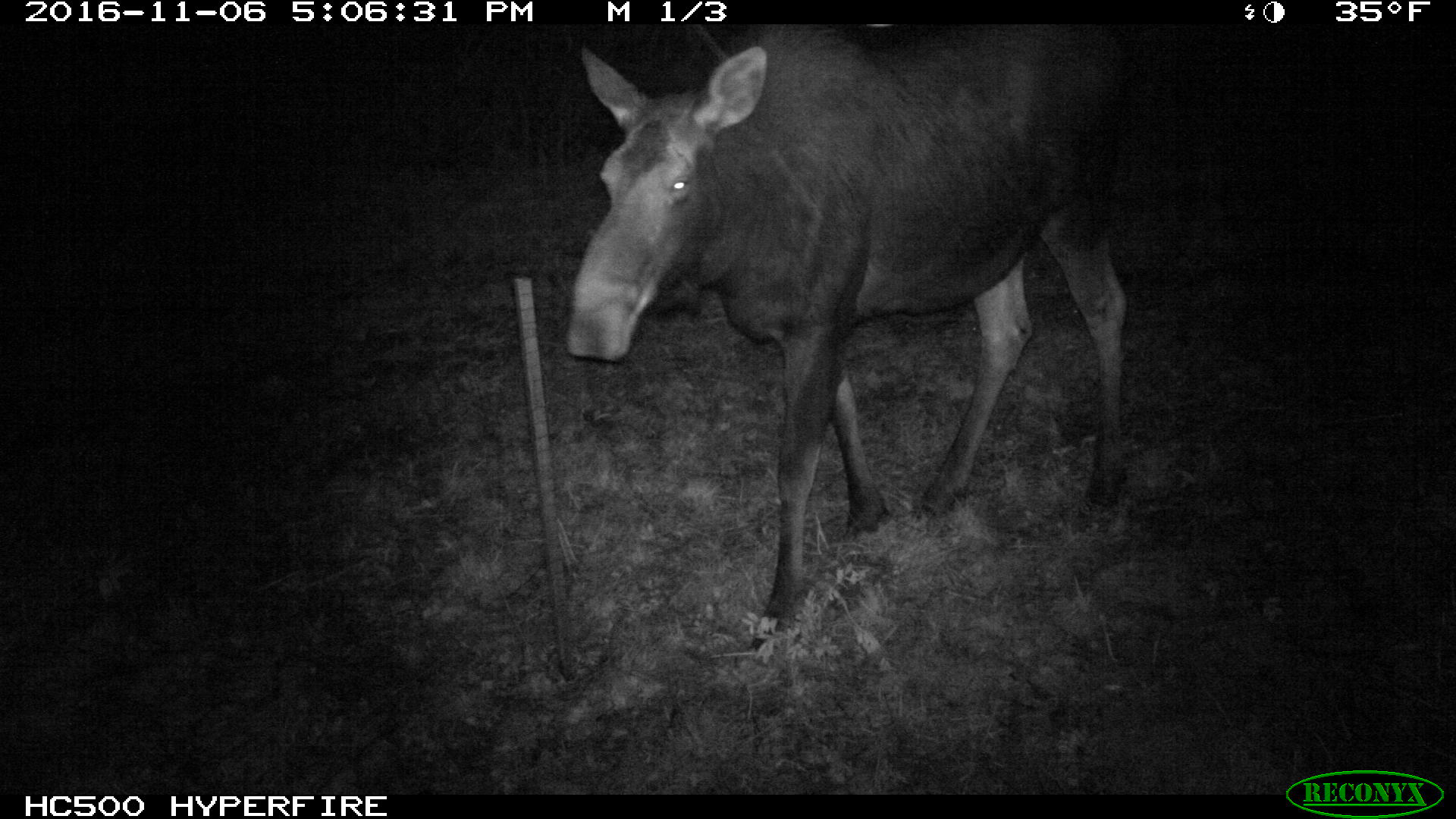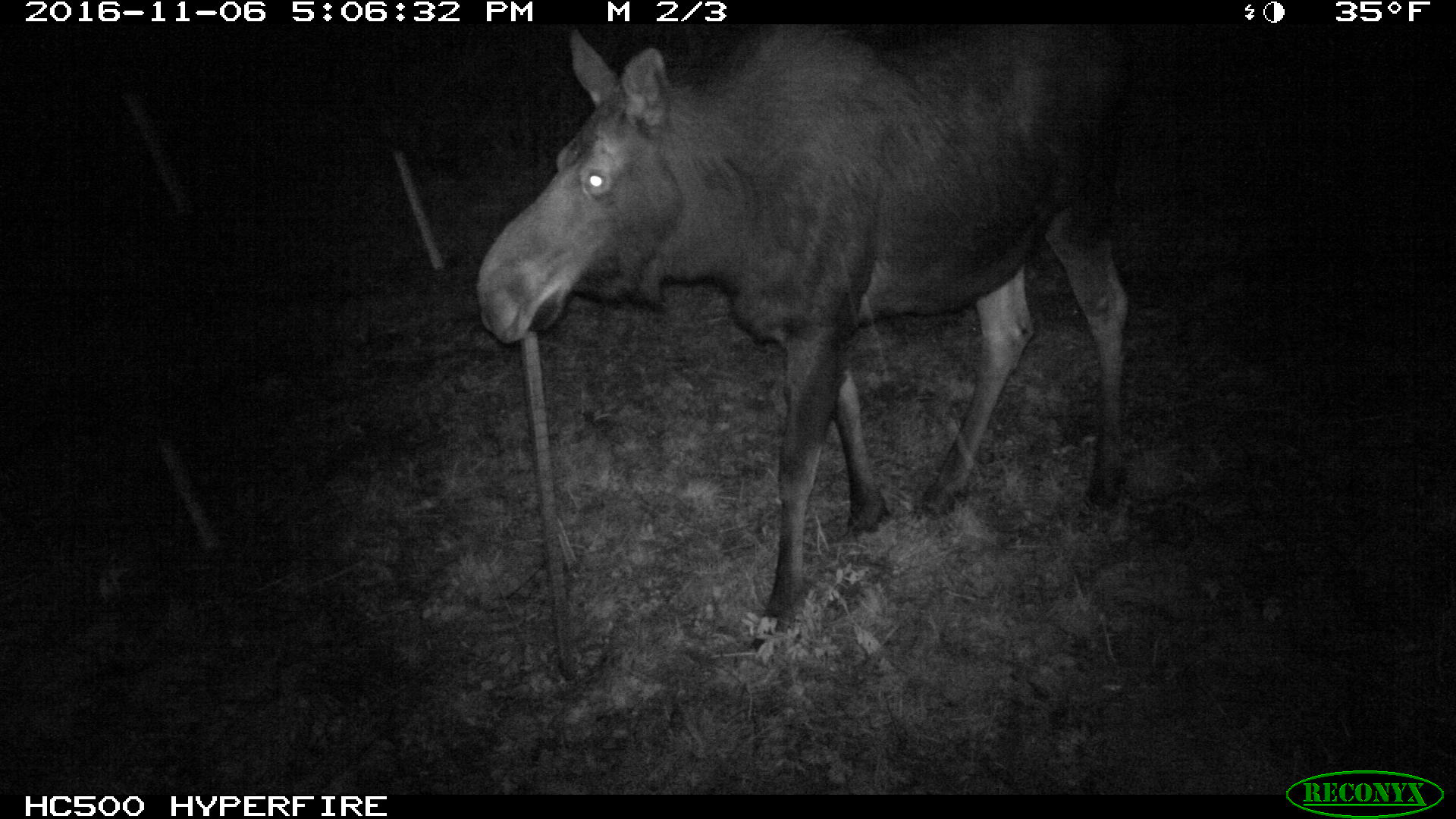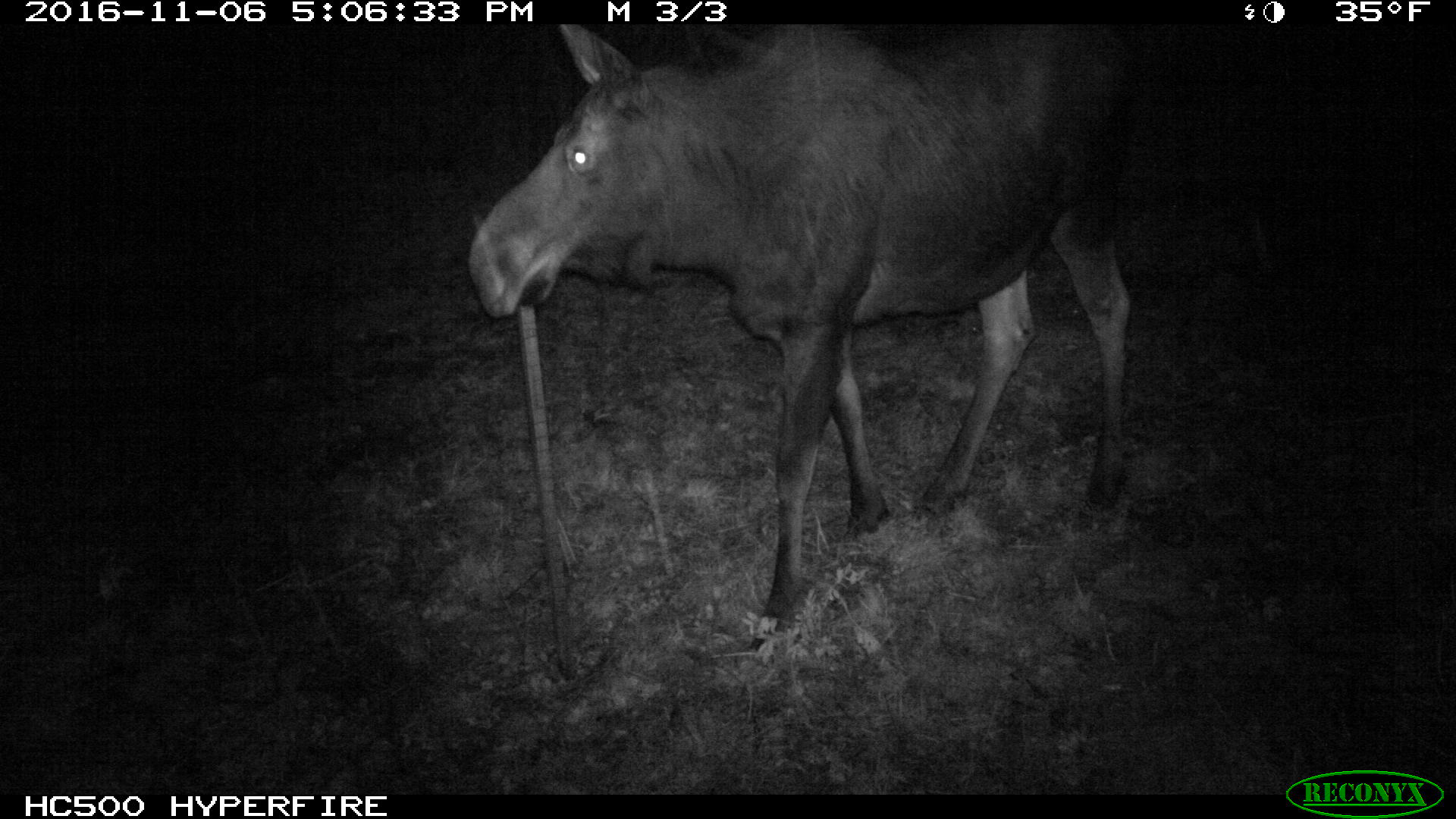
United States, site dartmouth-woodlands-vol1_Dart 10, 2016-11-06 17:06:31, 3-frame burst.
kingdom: Animalia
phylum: Chordata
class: Mammalia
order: Artiodactyla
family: Cervidae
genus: Alces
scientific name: Alces alces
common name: moose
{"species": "moose (Alces alces)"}